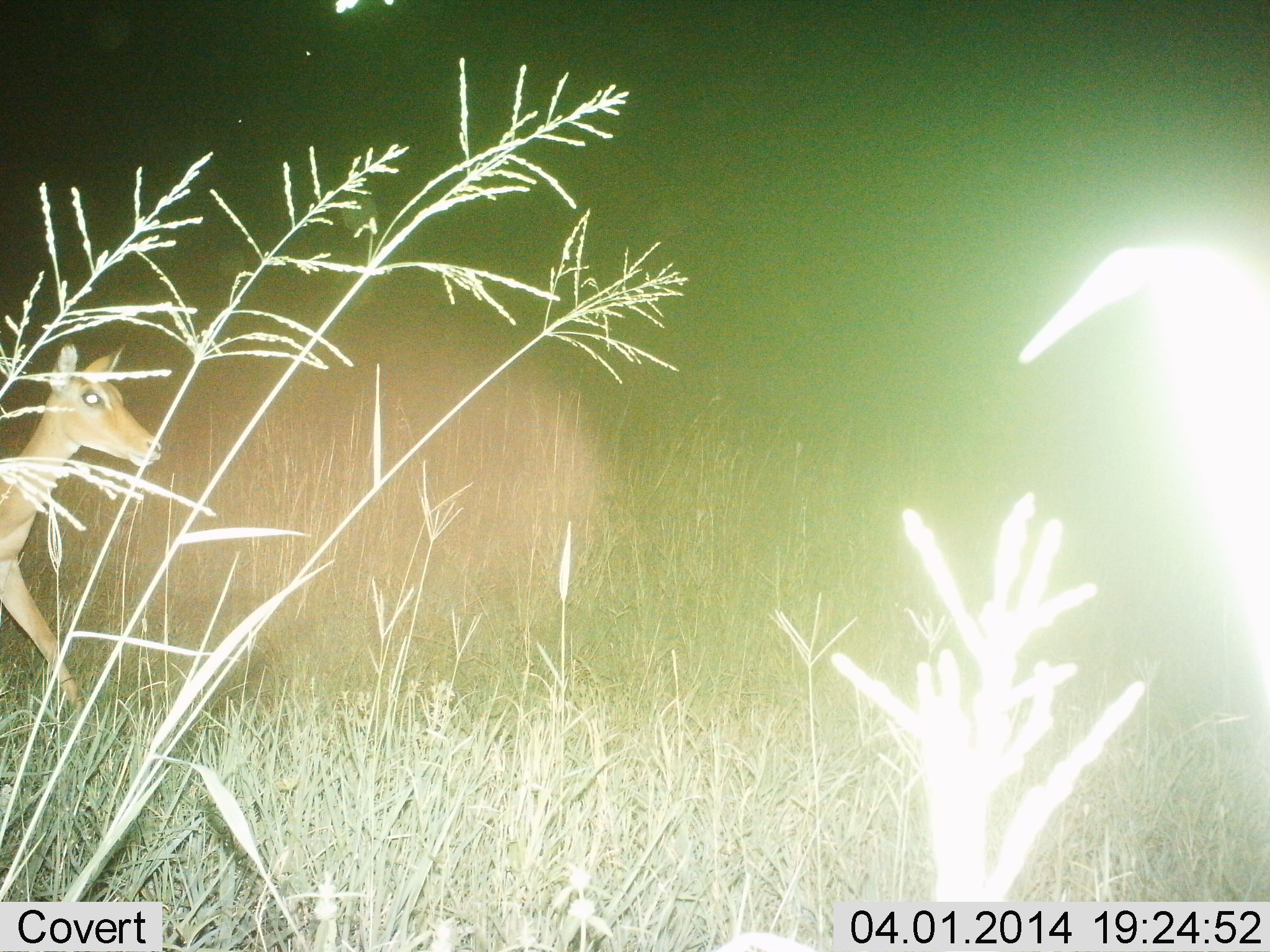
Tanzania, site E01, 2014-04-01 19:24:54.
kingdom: Animalia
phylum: Chordata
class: Mammalia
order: Artiodactyla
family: Bovidae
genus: Aepyceros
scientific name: Aepyceros melampus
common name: impala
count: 1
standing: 40%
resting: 0%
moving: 70%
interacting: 0%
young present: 10%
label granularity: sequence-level